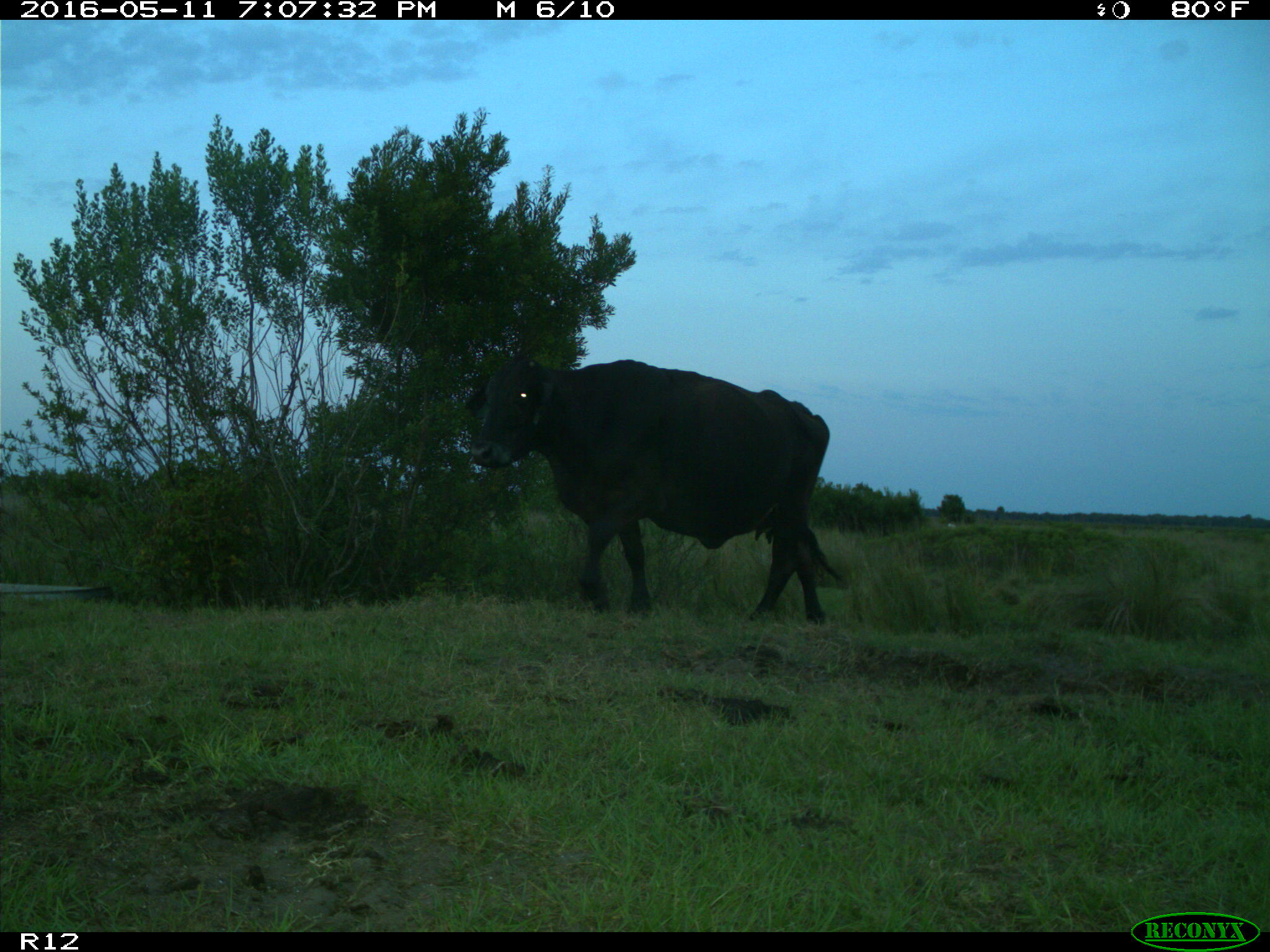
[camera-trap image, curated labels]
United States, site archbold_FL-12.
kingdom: Animalia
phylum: Chordata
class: Mammalia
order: Artiodactyla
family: Bovidae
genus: Bos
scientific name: Bos taurus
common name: domestic cow